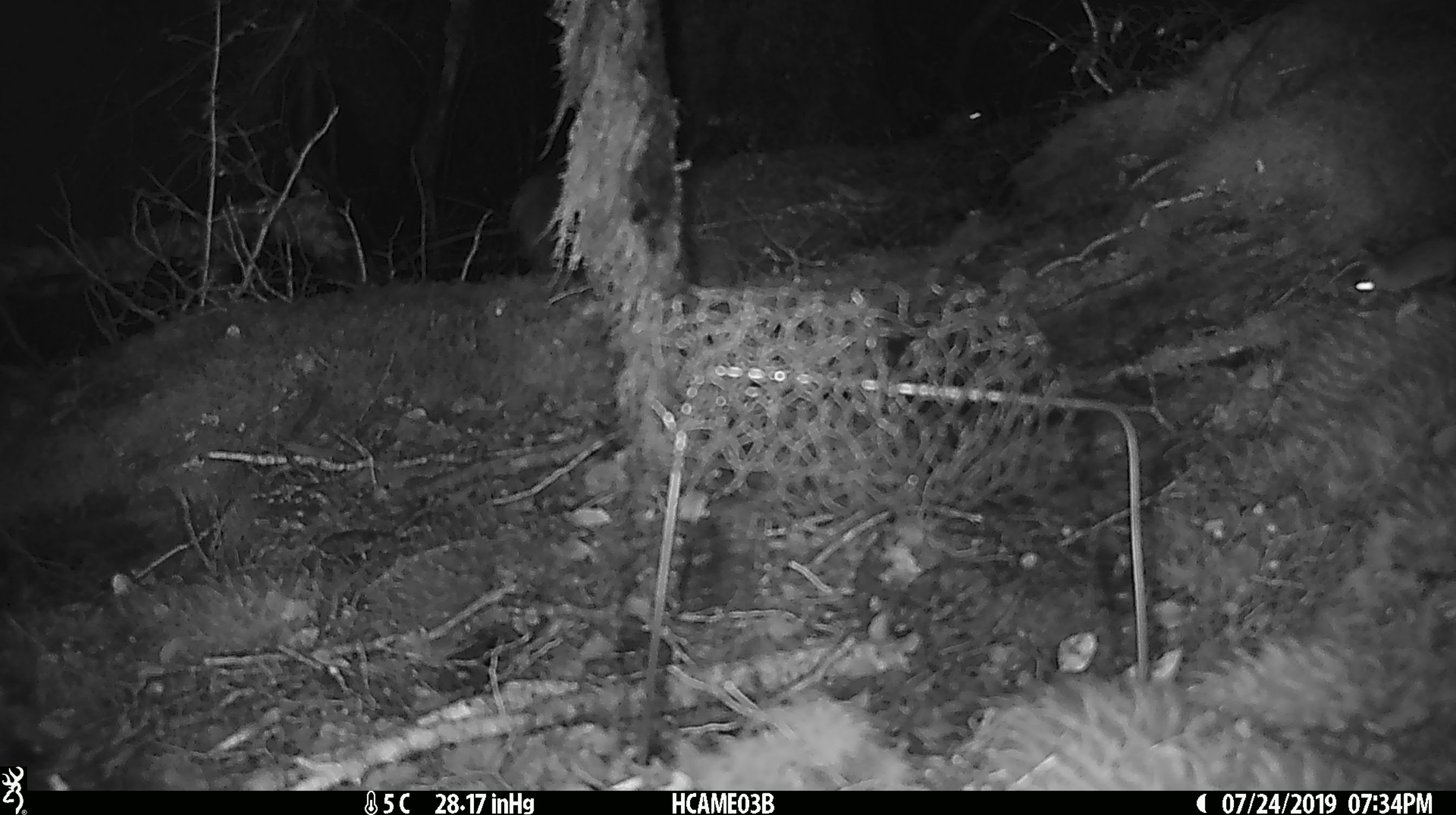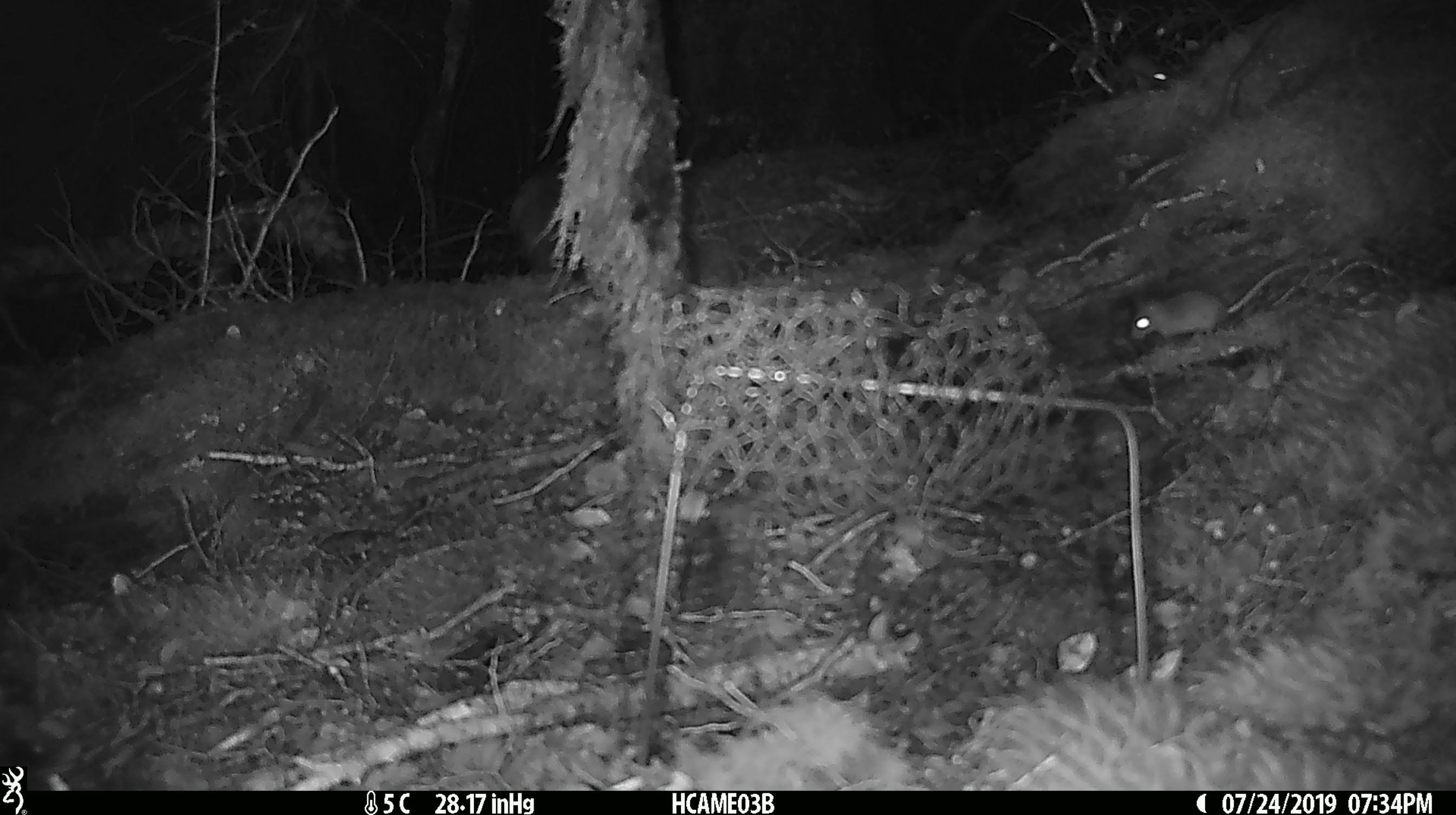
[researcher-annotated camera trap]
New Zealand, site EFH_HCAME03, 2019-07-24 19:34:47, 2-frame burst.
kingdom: Animalia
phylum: Chordata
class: Mammalia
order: Rodentia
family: Muridae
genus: Mus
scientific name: Mus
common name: mouse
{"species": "mouse (Mus)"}